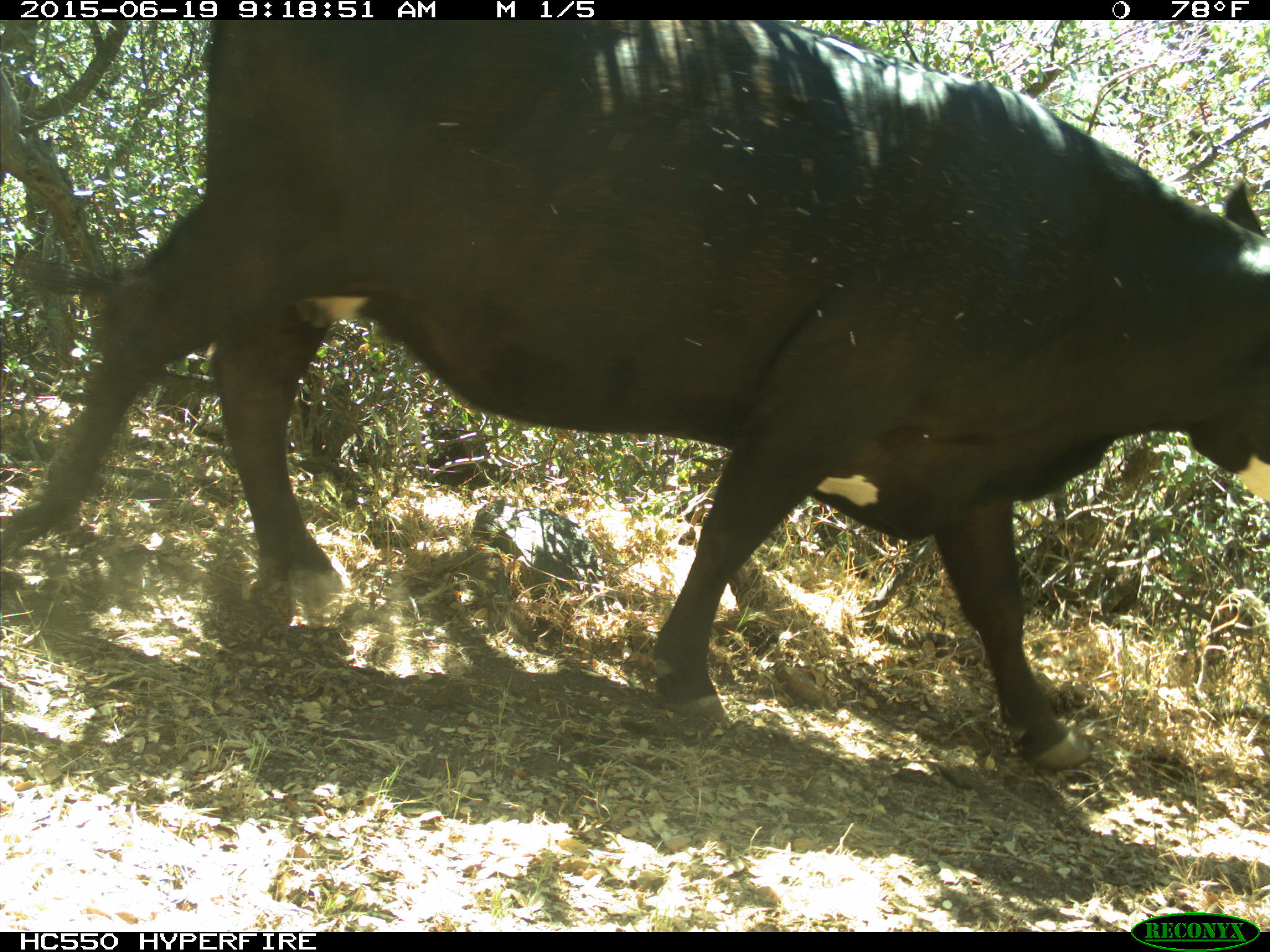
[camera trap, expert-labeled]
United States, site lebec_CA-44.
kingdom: Animalia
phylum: Chordata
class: Mammalia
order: Artiodactyla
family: Bovidae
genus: Bos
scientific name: Bos taurus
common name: domestic cow